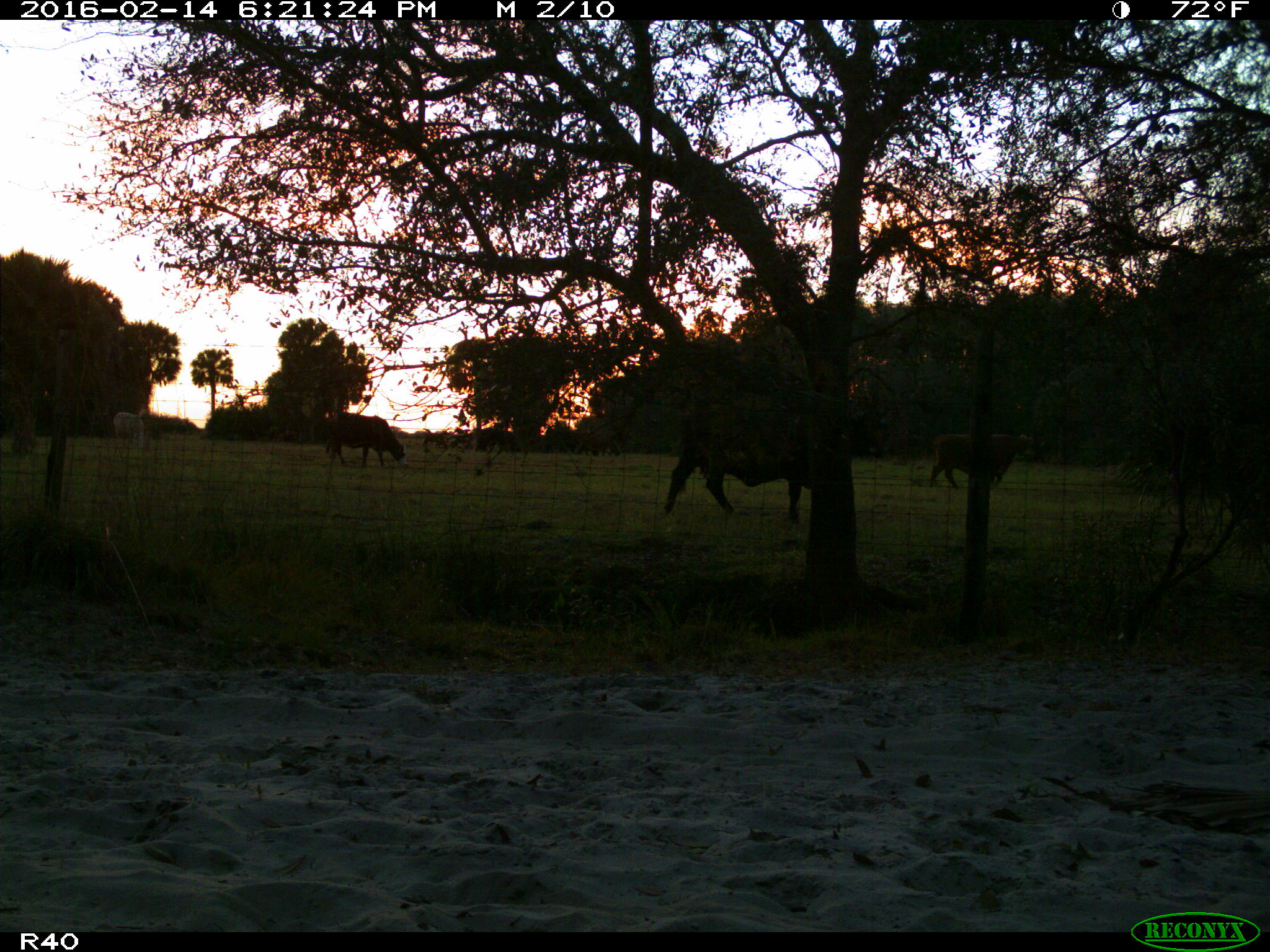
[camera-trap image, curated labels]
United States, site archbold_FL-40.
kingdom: Animalia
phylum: Chordata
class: Mammalia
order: Artiodactyla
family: Bovidae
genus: Bos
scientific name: Bos taurus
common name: domestic cow